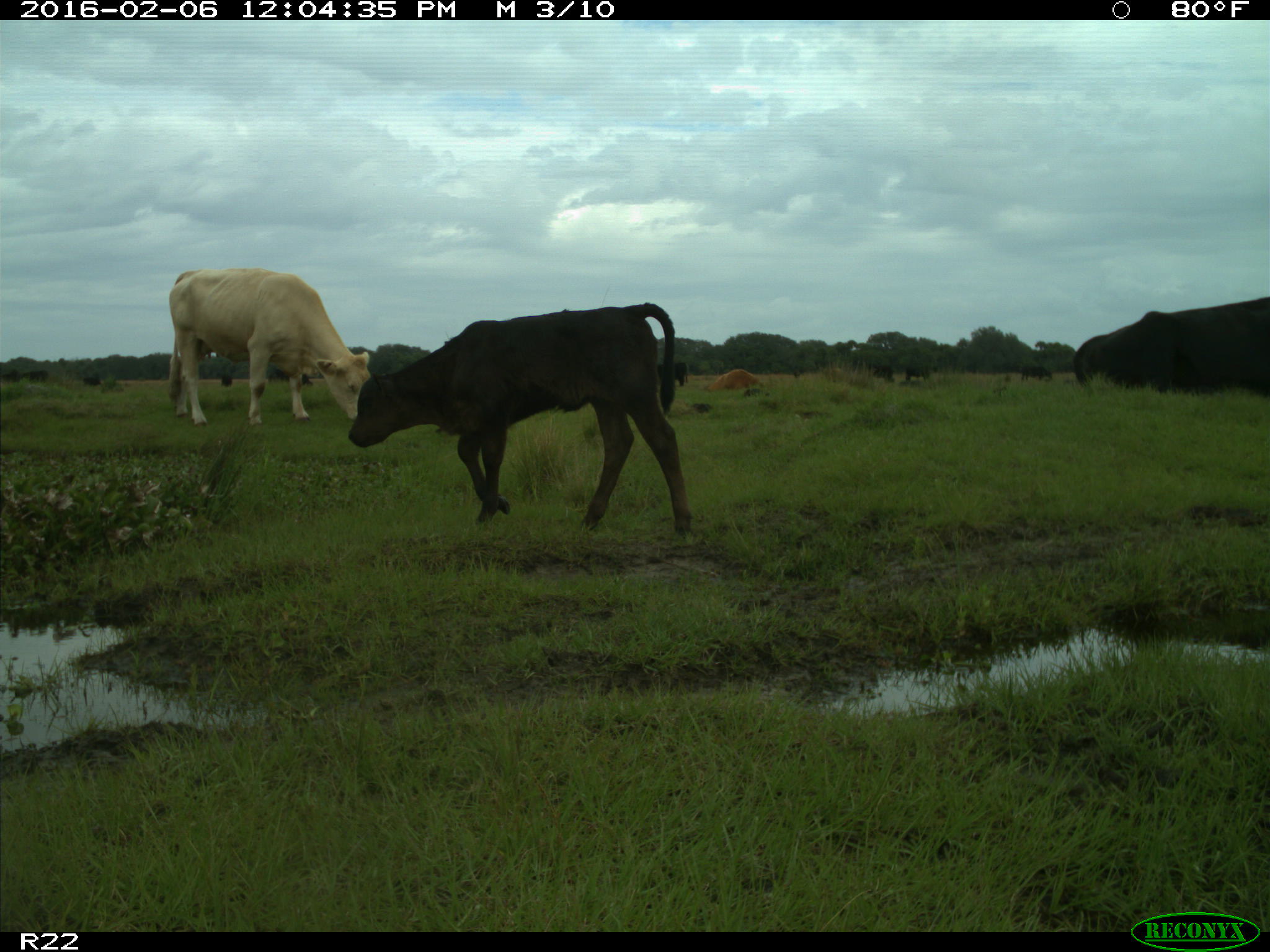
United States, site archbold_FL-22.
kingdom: Animalia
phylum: Chordata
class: Mammalia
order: Artiodactyla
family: Bovidae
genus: Bos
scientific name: Bos taurus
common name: domestic cow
Bos taurus (domestic cow).